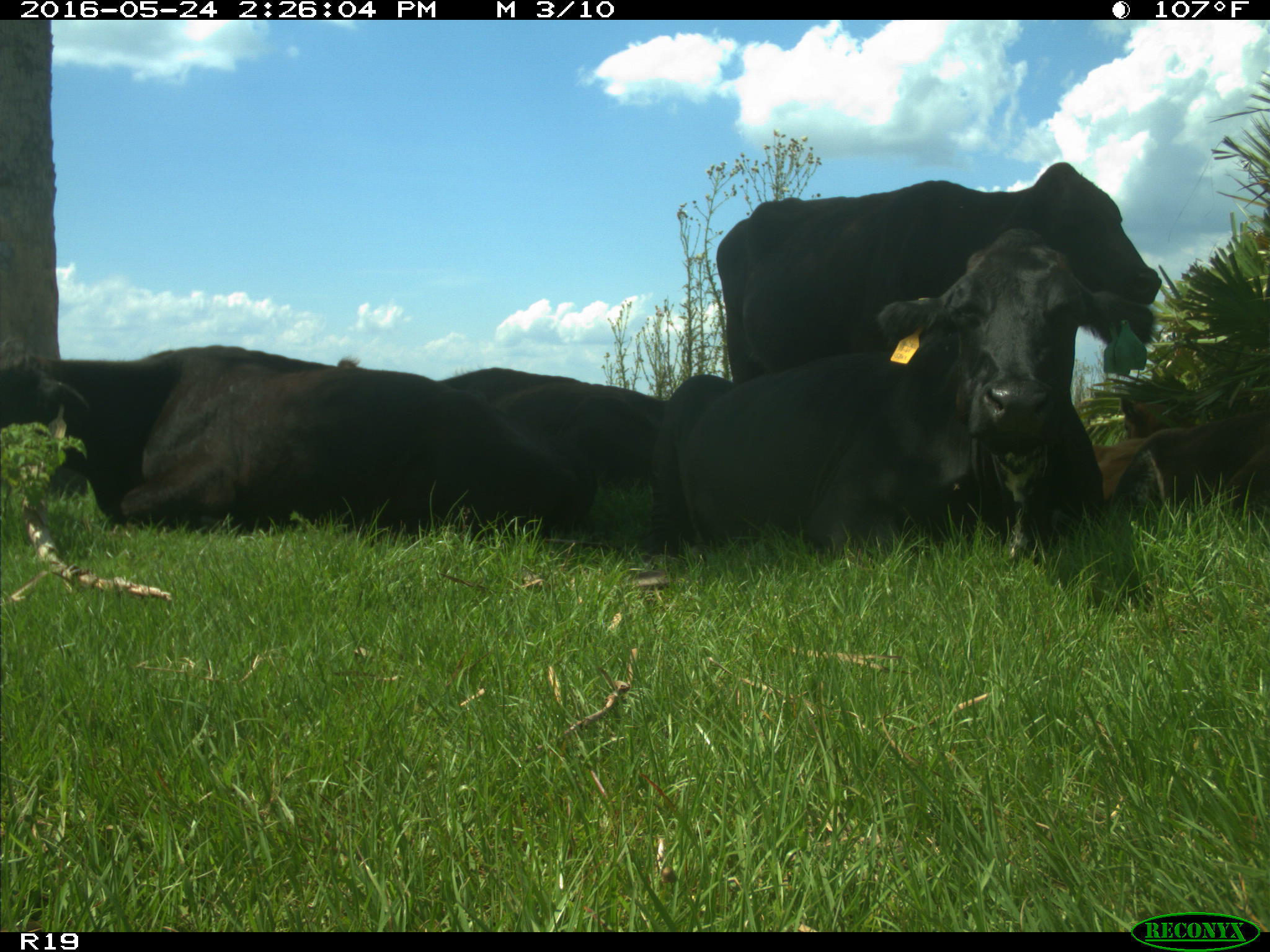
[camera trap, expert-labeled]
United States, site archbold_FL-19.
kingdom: Animalia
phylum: Chordata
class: Mammalia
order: Artiodactyla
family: Bovidae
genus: Bos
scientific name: Bos taurus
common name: domestic cow